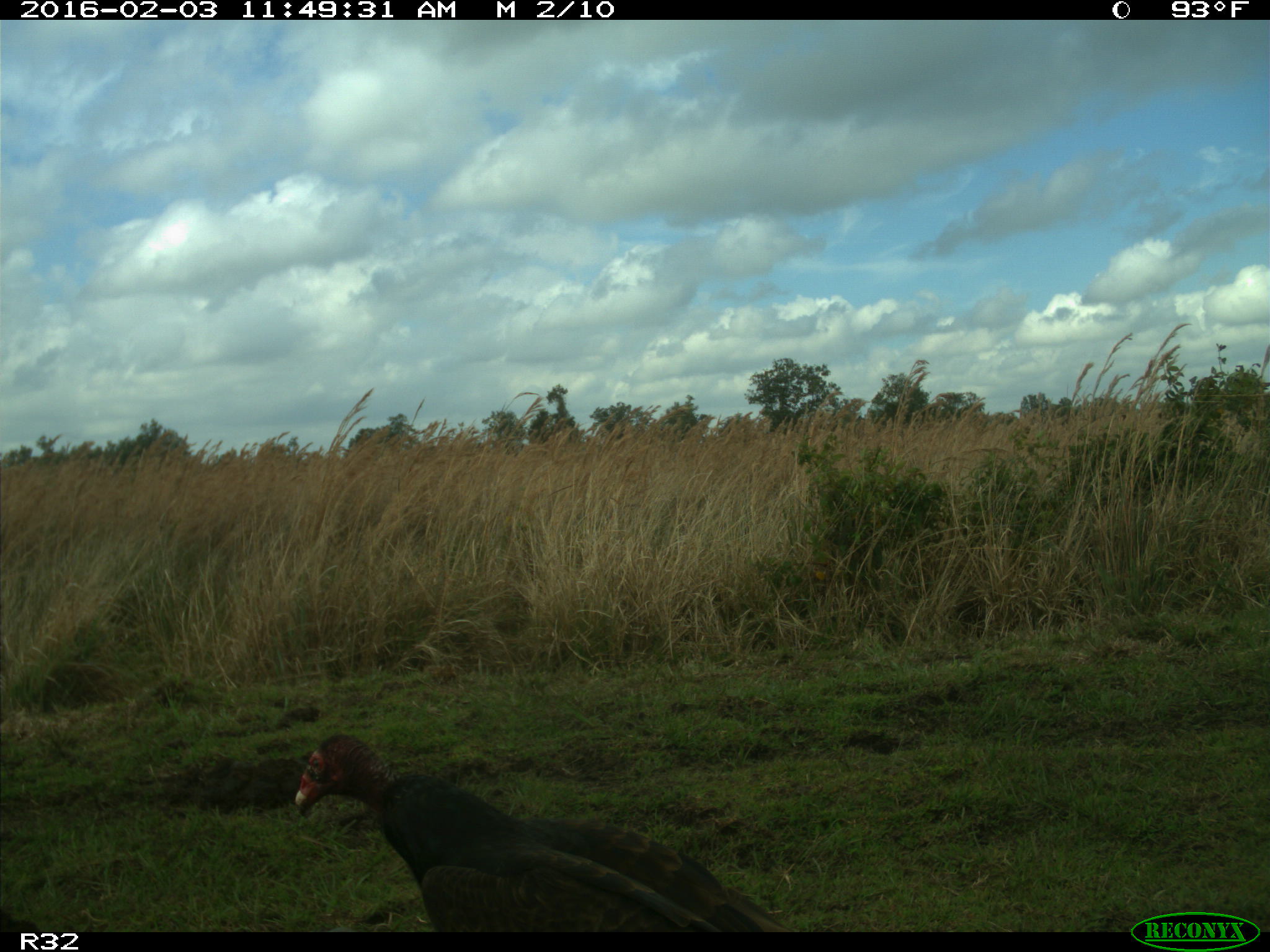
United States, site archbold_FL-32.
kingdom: Animalia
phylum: Chordata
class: Aves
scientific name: Aves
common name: birds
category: unidentified bird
Unidentified bird (birds) (Aves).